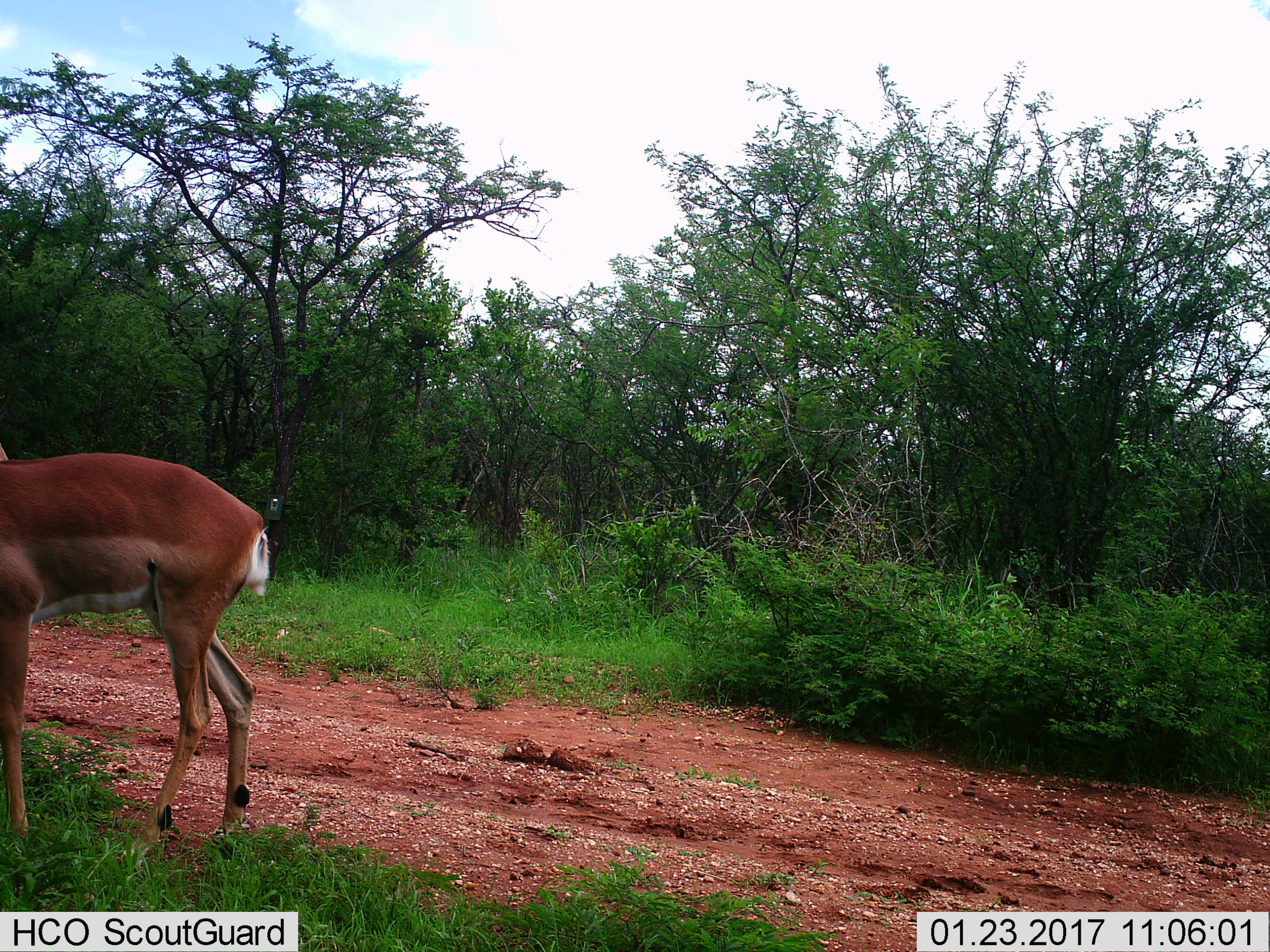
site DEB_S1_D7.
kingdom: Animalia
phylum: Chordata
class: Mammalia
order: Artiodactyla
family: Bovidae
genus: Aepyceros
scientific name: Aepyceros melampus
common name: impala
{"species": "impala (Aepyceros melampus)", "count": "1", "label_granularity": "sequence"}